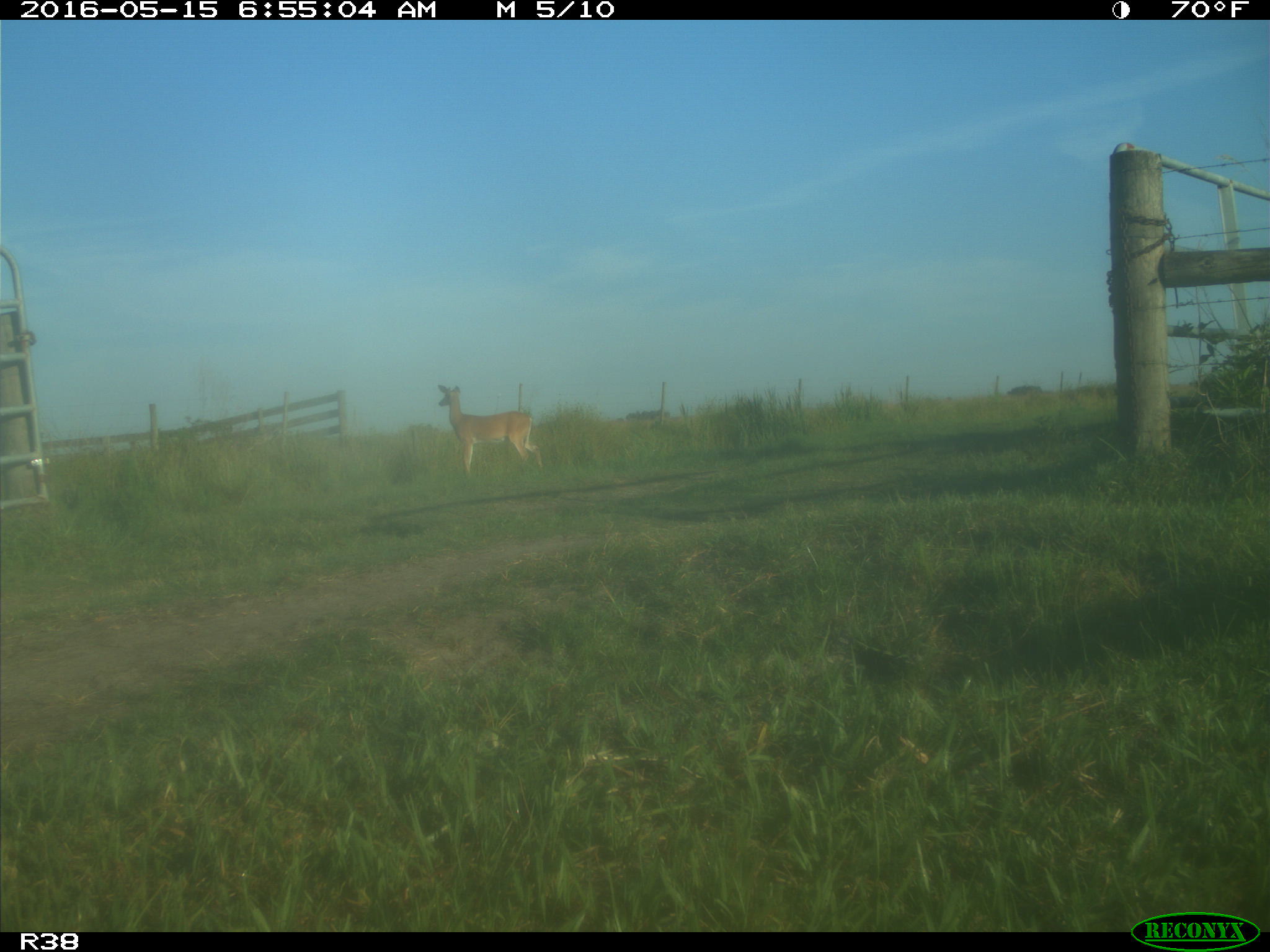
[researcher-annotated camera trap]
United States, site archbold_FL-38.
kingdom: Animalia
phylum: Chordata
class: Mammalia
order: Artiodactyla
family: Cervidae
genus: Odocoileus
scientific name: Odocoileus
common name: deer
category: unidentified deer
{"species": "unidentified deer (deer) (Odocoileus)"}